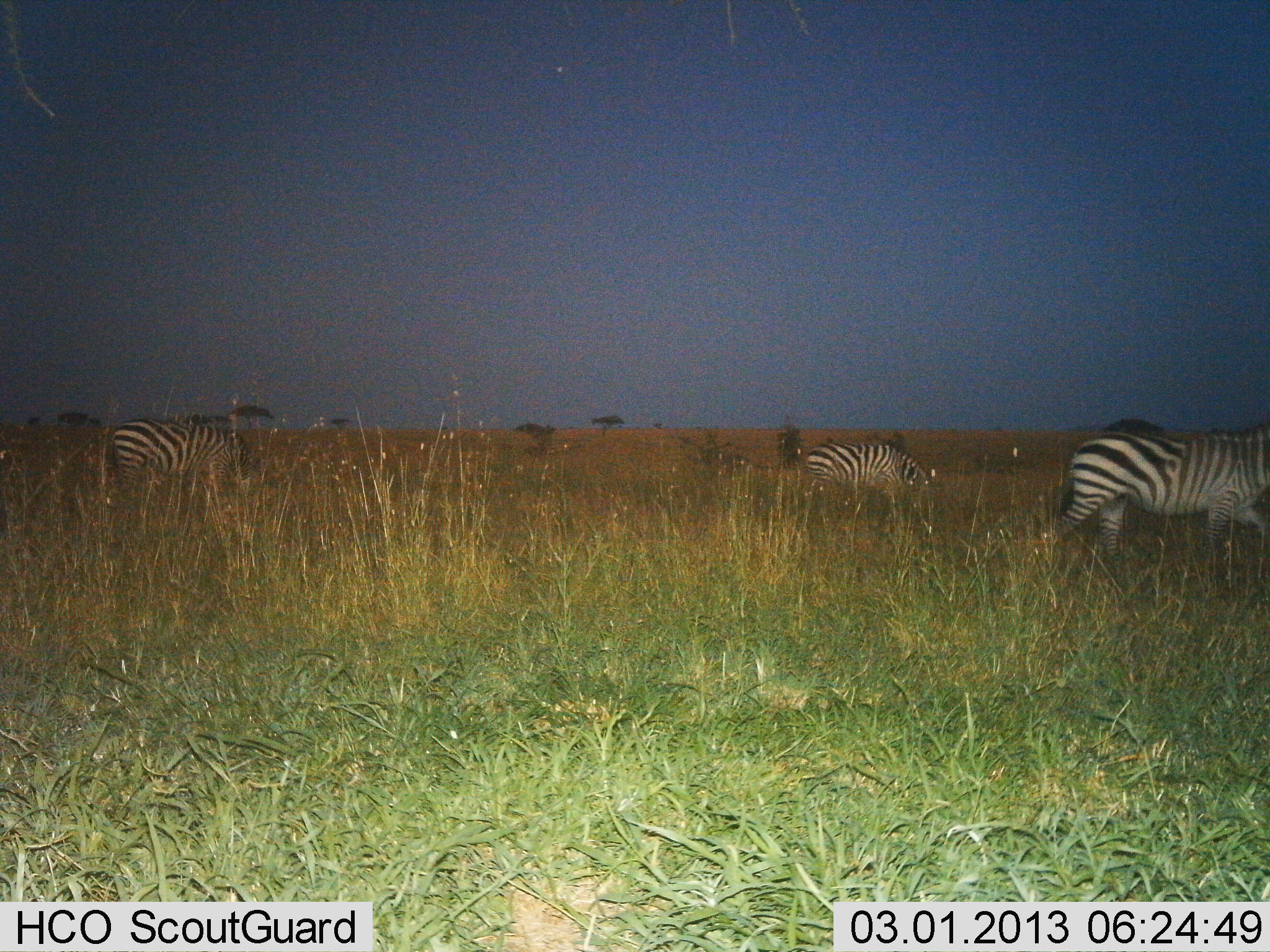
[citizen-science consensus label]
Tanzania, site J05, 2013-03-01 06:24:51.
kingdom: Animalia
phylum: Chordata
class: Mammalia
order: Perissodactyla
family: Equidae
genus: Equus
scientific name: Equus quagga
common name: plains zebra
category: zebra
Zebra (plains zebra) (Equus quagga), count 3. Behavior (volunteer vote fractions): standing 32%, resting 0%, moving 51%, interacting 2%. Young present (vote fraction): 0%. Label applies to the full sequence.